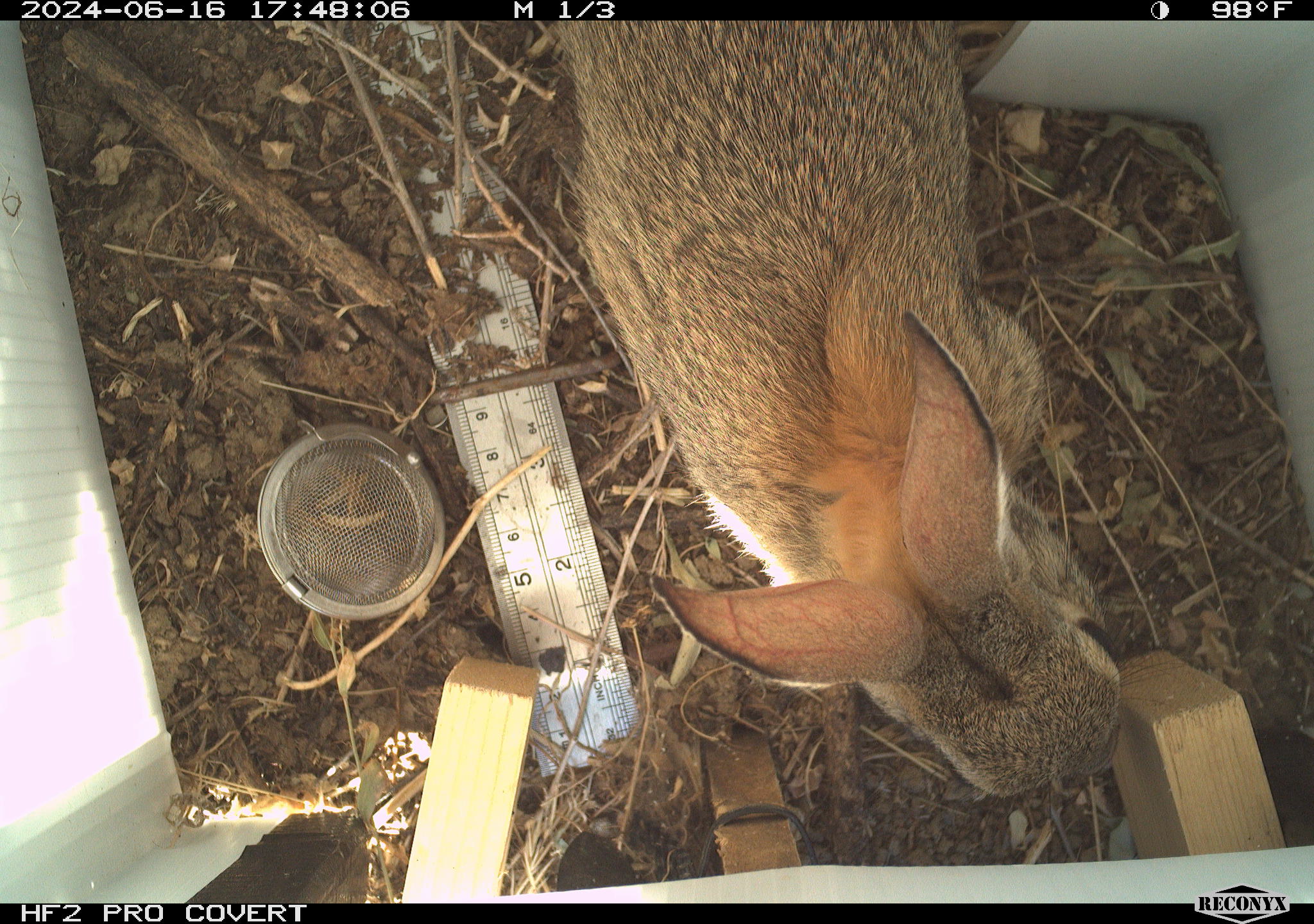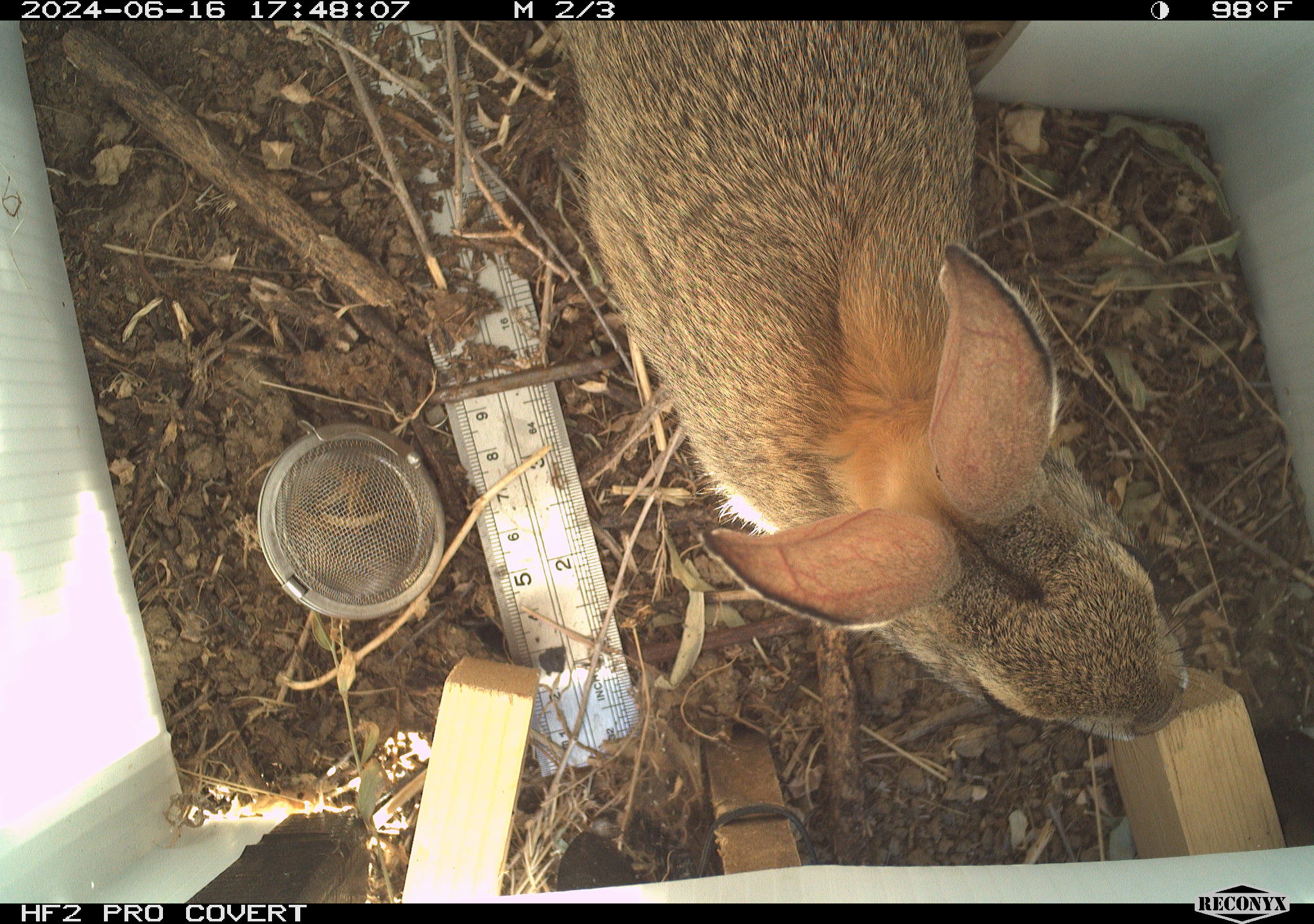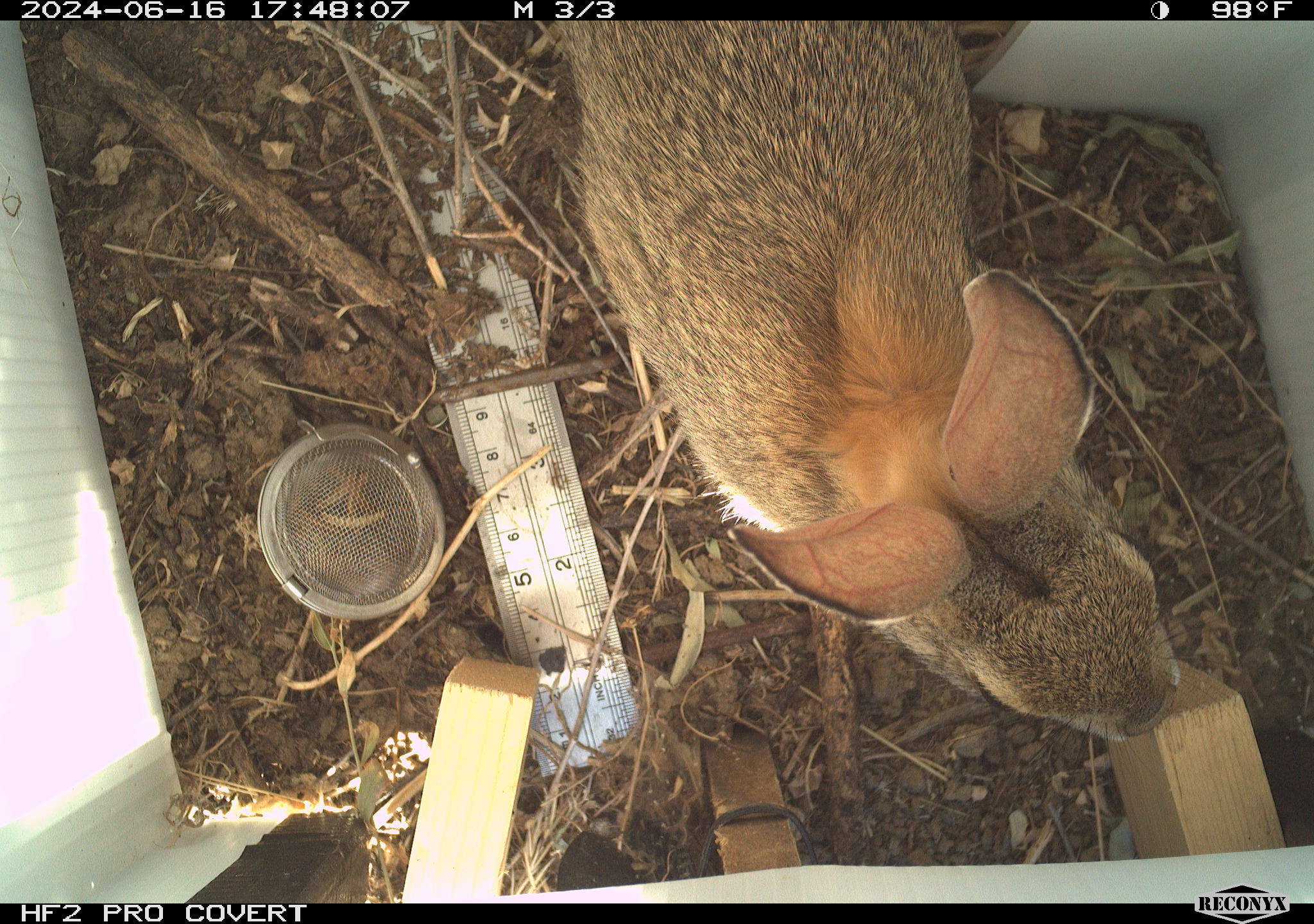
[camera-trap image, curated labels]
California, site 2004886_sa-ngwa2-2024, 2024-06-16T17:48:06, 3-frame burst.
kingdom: Animalia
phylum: Chordata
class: Mammalia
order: Lagomorpha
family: Leporidae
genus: Sylvilagus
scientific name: Sylvilagus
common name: cottontail rabbits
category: sylvilagus species